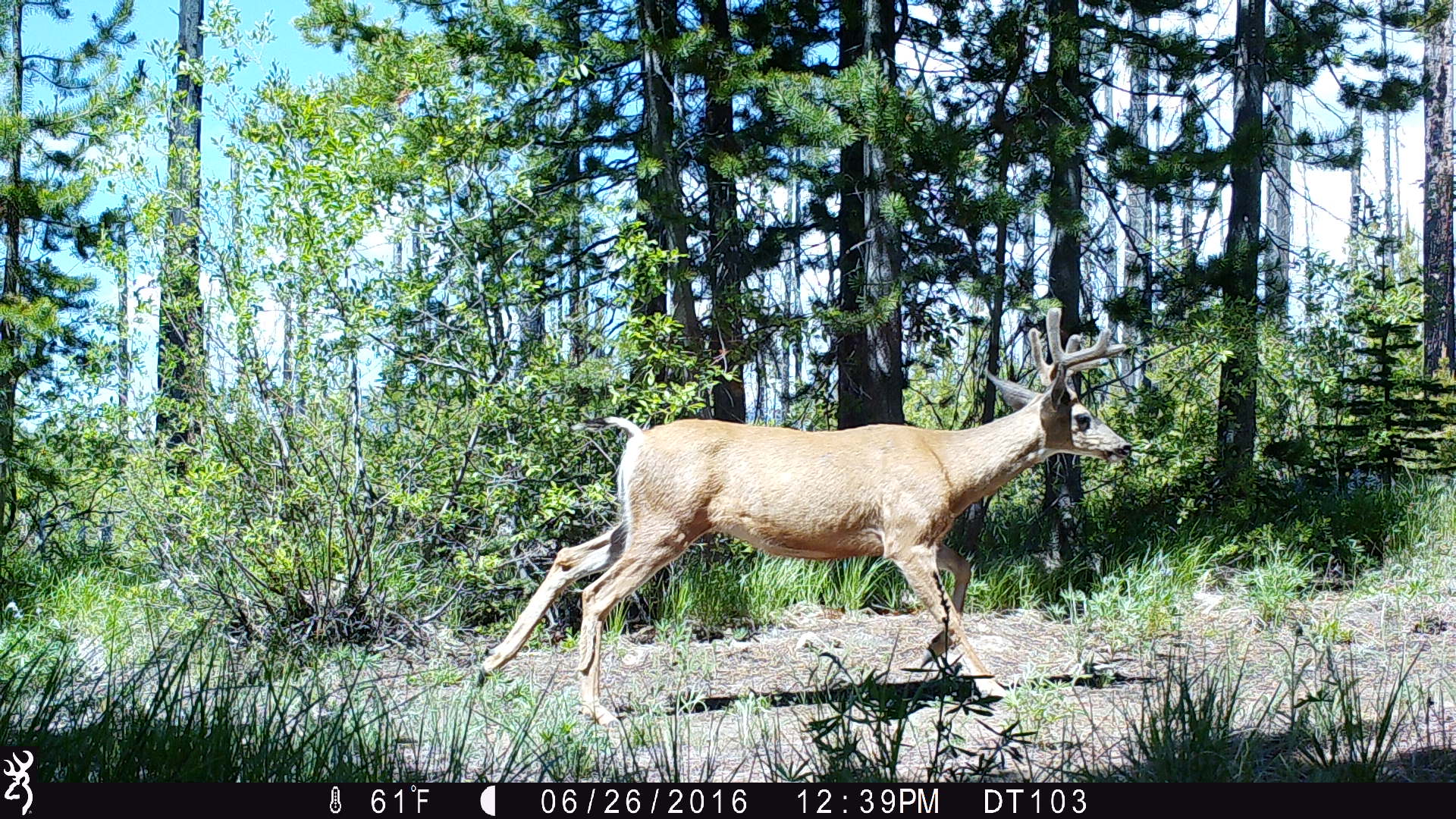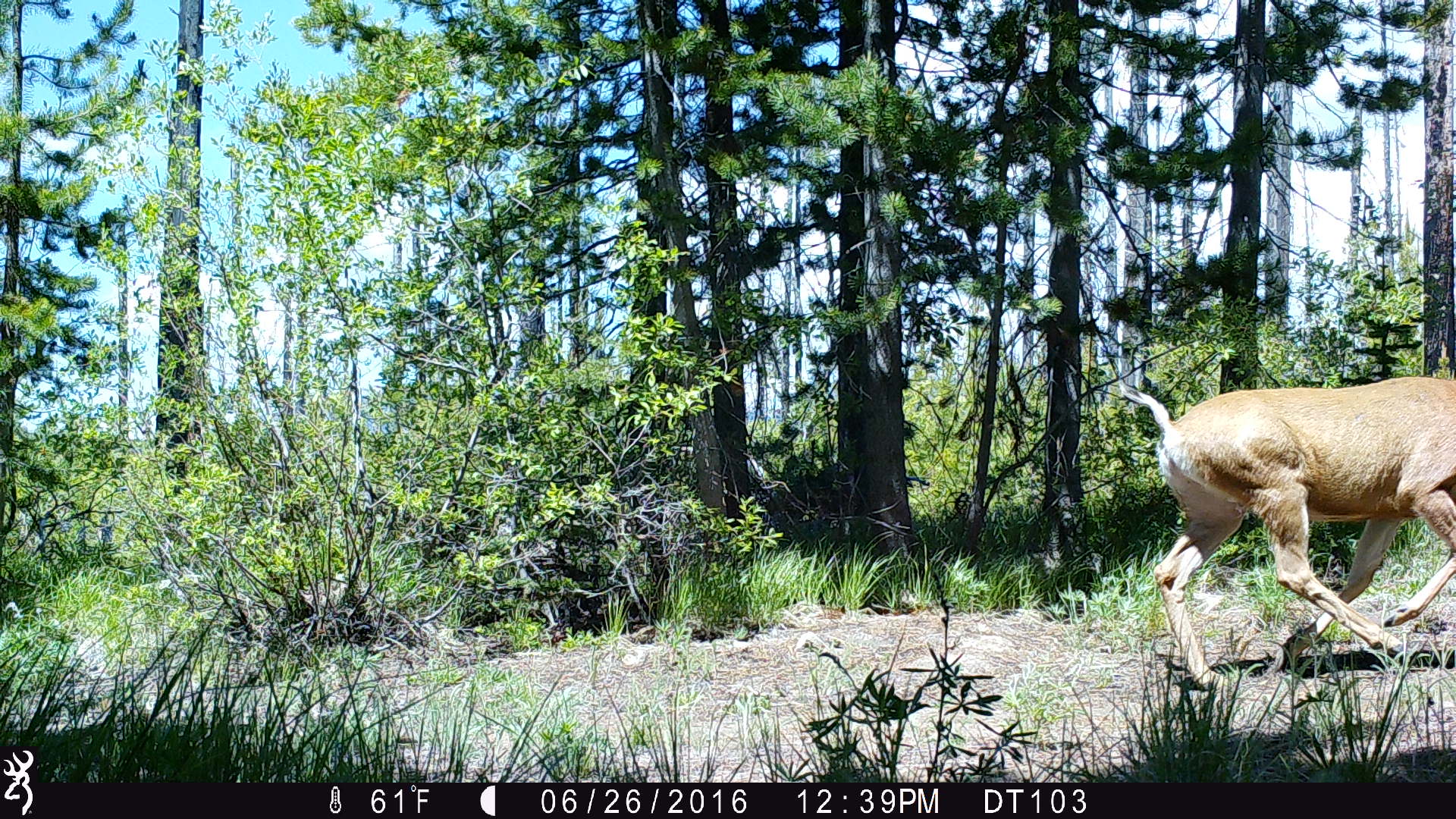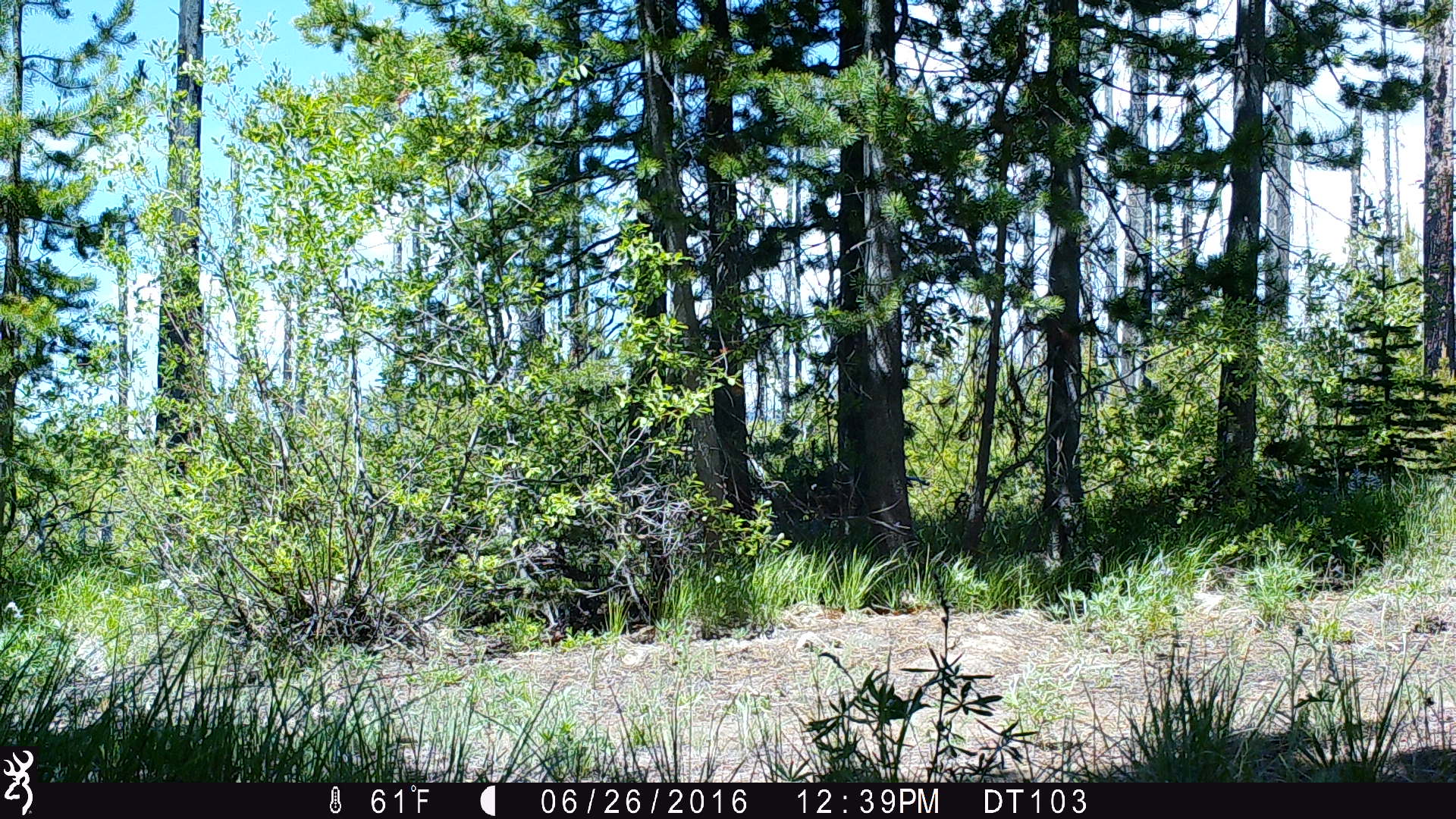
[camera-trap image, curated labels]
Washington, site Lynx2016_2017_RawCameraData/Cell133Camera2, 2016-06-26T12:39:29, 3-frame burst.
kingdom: Animalia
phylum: Chordata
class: Mammalia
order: Artiodactyla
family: Cervidae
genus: Odocoileus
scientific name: Odocoileus hemionus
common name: mule deer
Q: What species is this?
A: Odocoileus hemionus (mule deer).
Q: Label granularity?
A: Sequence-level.